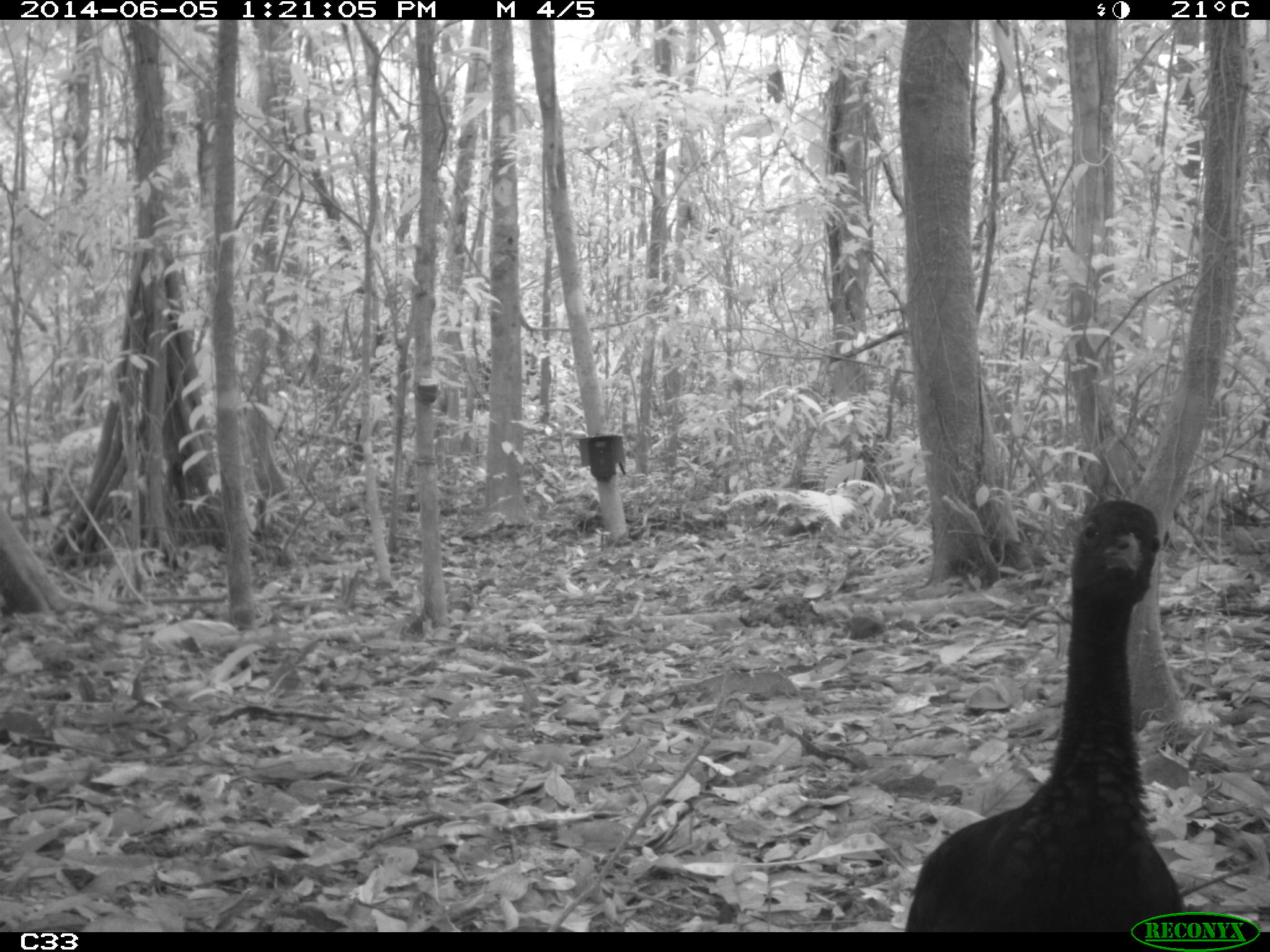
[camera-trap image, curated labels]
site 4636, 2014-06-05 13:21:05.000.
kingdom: Animalia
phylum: Chordata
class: Aves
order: Gruiformes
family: Psophiidae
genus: Psophia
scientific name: Psophia crepitans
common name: gray-winged trumpeter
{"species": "Psophia crepitans (gray-winged trumpeter)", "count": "6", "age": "adult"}